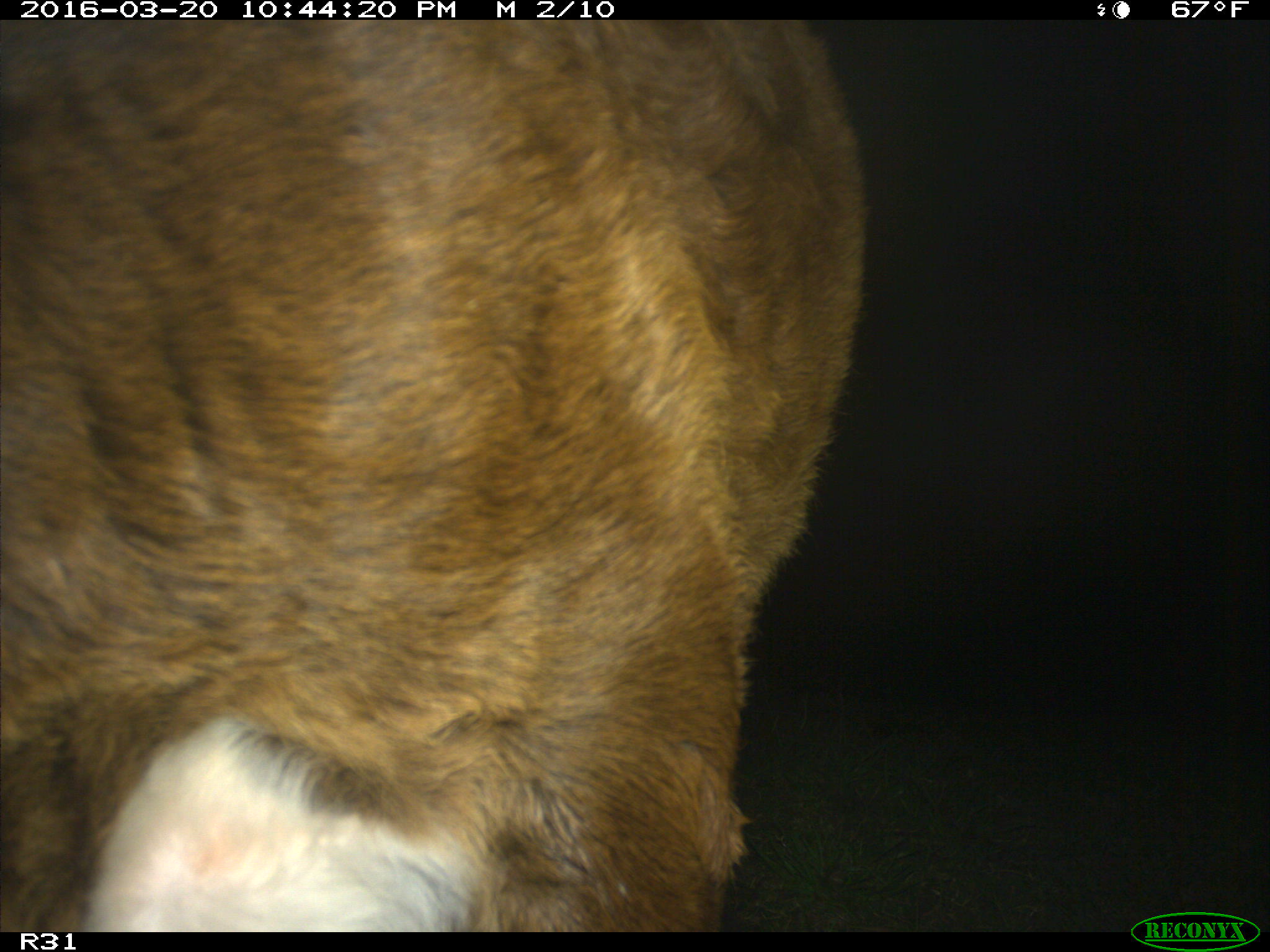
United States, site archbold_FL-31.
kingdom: Animalia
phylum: Chordata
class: Mammalia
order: Artiodactyla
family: Bovidae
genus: Bos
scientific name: Bos taurus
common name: domestic cow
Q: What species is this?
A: Bos taurus (domestic cow).